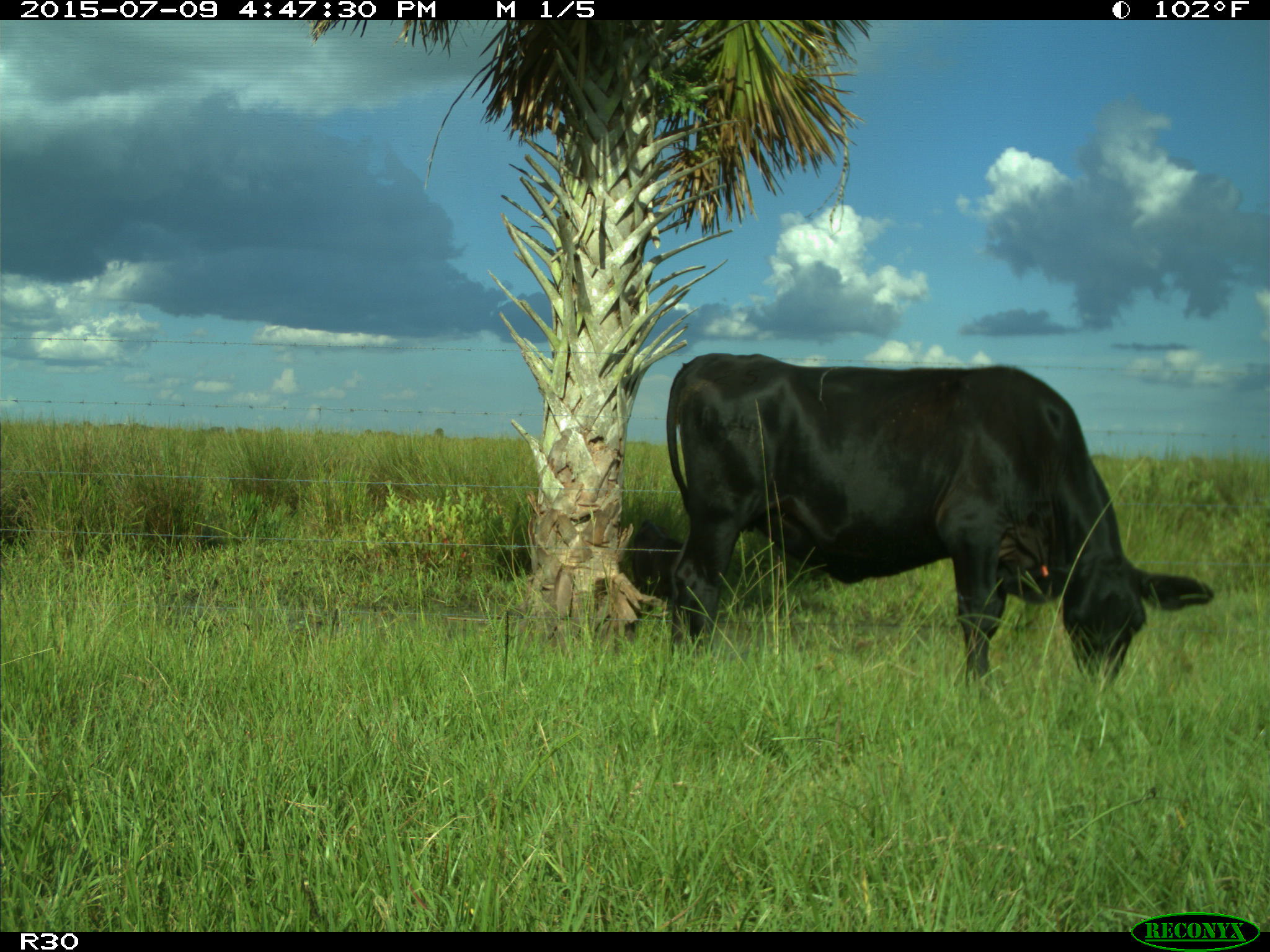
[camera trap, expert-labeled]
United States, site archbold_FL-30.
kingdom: Animalia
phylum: Chordata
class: Mammalia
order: Artiodactyla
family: Bovidae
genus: Bos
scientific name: Bos taurus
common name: domestic cow